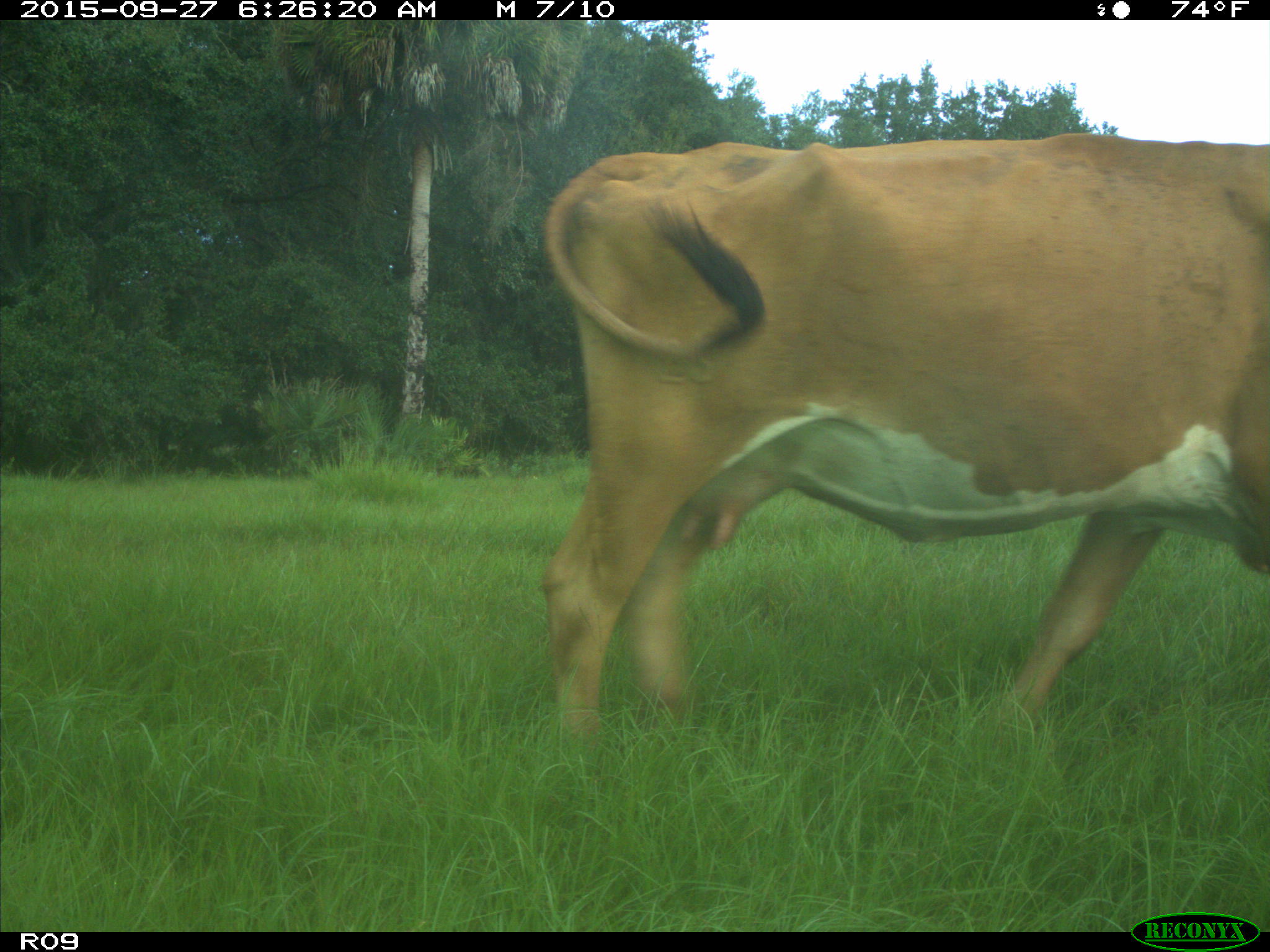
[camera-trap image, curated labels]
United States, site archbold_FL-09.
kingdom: Animalia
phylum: Chordata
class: Mammalia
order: Artiodactyla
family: Bovidae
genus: Bos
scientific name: Bos taurus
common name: domestic cow